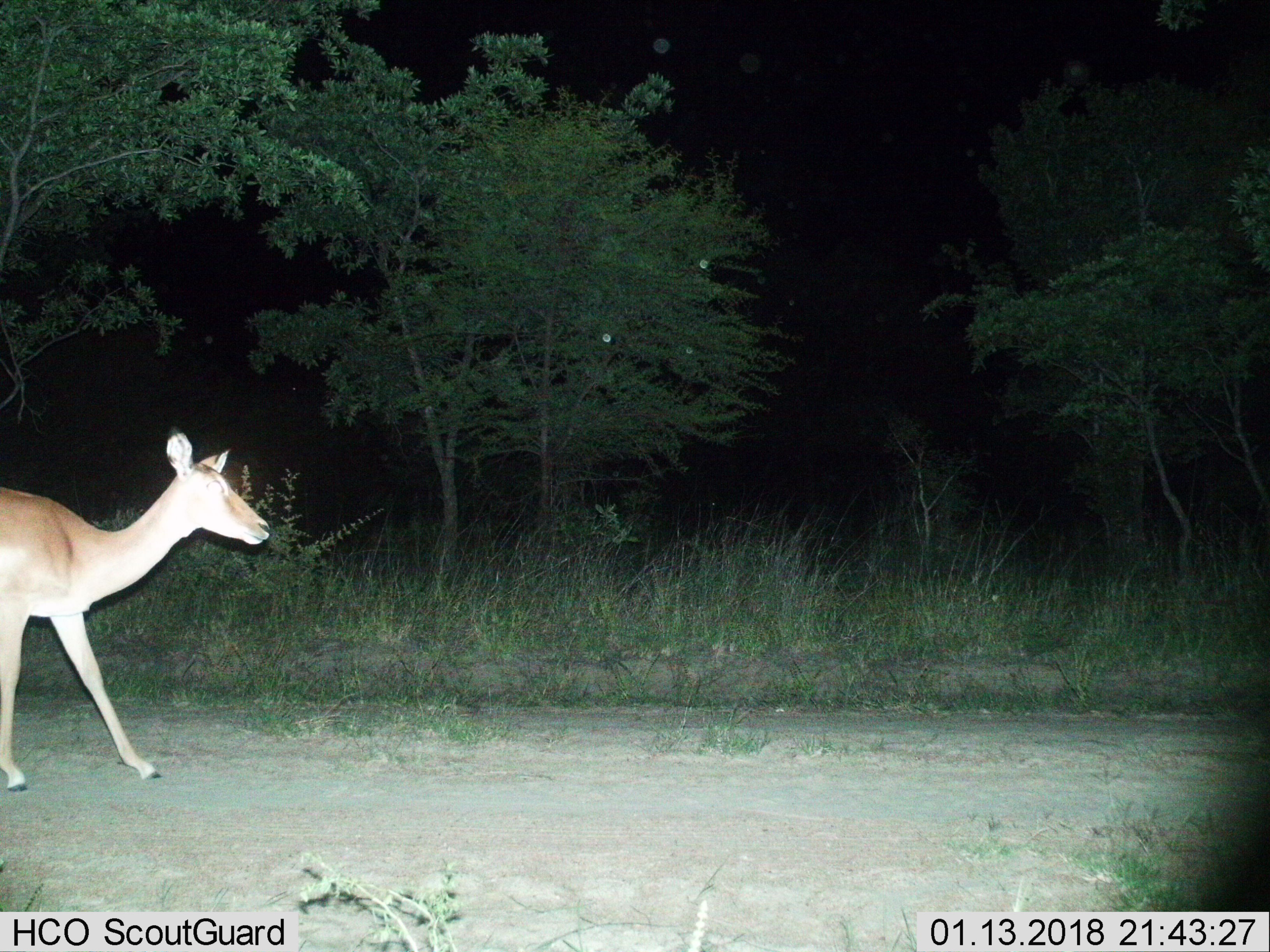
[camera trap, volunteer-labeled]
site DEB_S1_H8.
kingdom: Animalia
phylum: Chordata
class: Mammalia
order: Artiodactyla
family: Bovidae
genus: Aepyceros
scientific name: Aepyceros melampus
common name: impala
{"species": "impala (Aepyceros melampus)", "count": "1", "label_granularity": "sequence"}